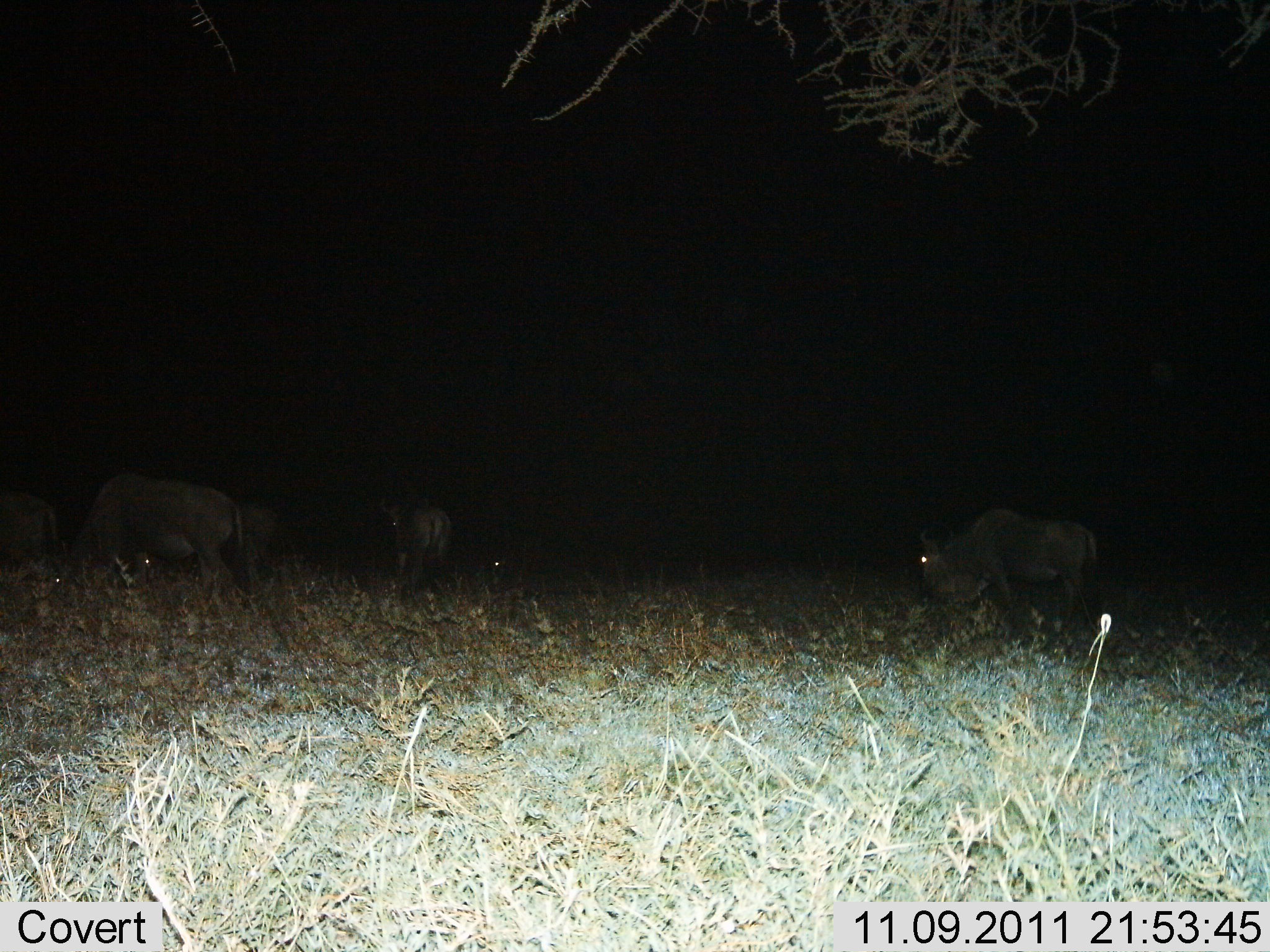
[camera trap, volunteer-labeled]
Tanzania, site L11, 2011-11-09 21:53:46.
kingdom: Animalia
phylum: Chordata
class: Mammalia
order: Artiodactyla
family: Bovidae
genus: Connochaetes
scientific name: Connochaetes taurinus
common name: blue wildebeest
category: wildebeest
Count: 5.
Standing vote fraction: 42%.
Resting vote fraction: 0%.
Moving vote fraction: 25%.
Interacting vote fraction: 0%.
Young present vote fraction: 0%.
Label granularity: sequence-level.